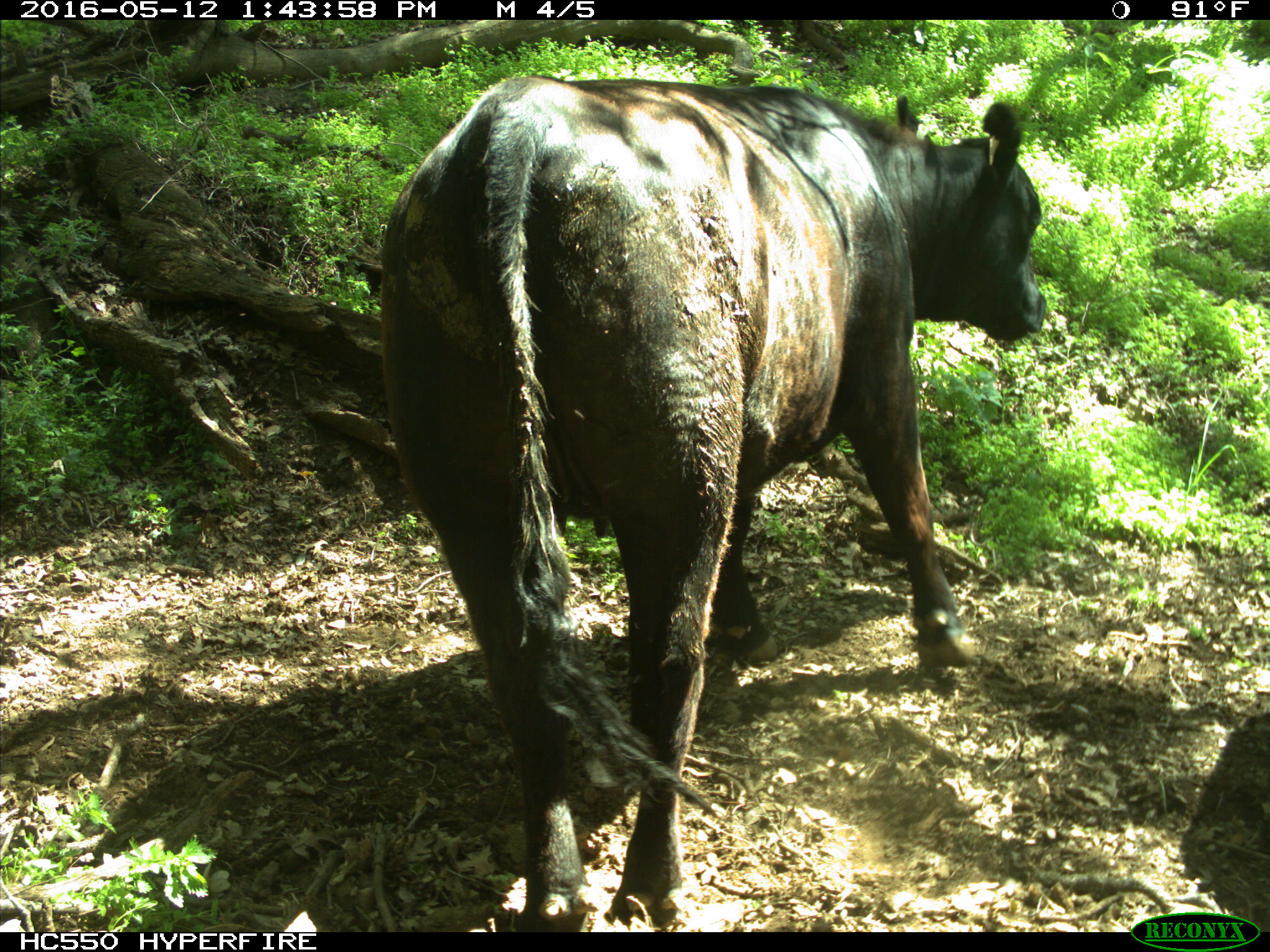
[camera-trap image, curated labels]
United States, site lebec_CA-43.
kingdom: Animalia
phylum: Chordata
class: Mammalia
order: Artiodactyla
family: Bovidae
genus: Bos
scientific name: Bos taurus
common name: domestic cow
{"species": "Bos taurus (domestic cow)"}